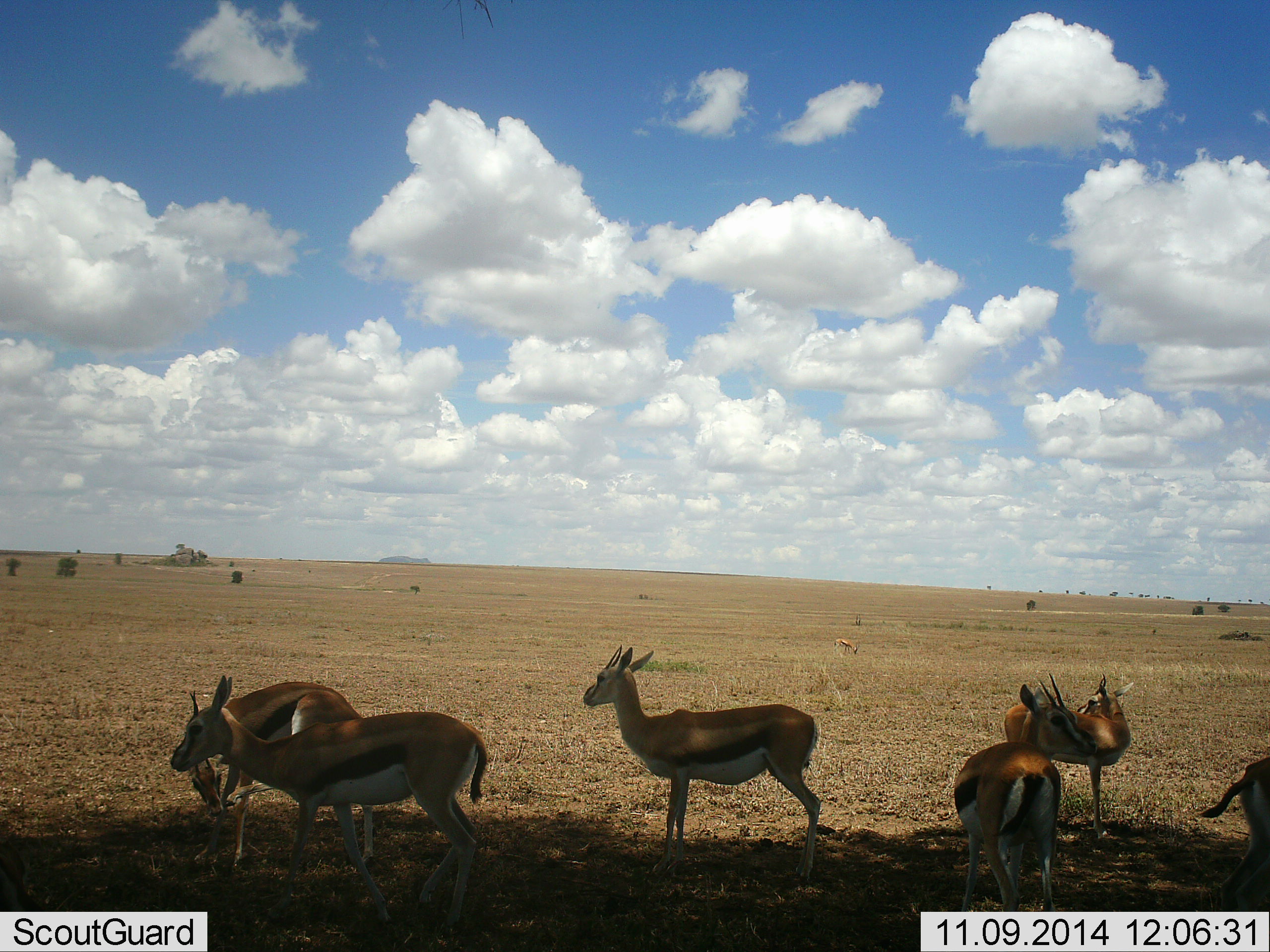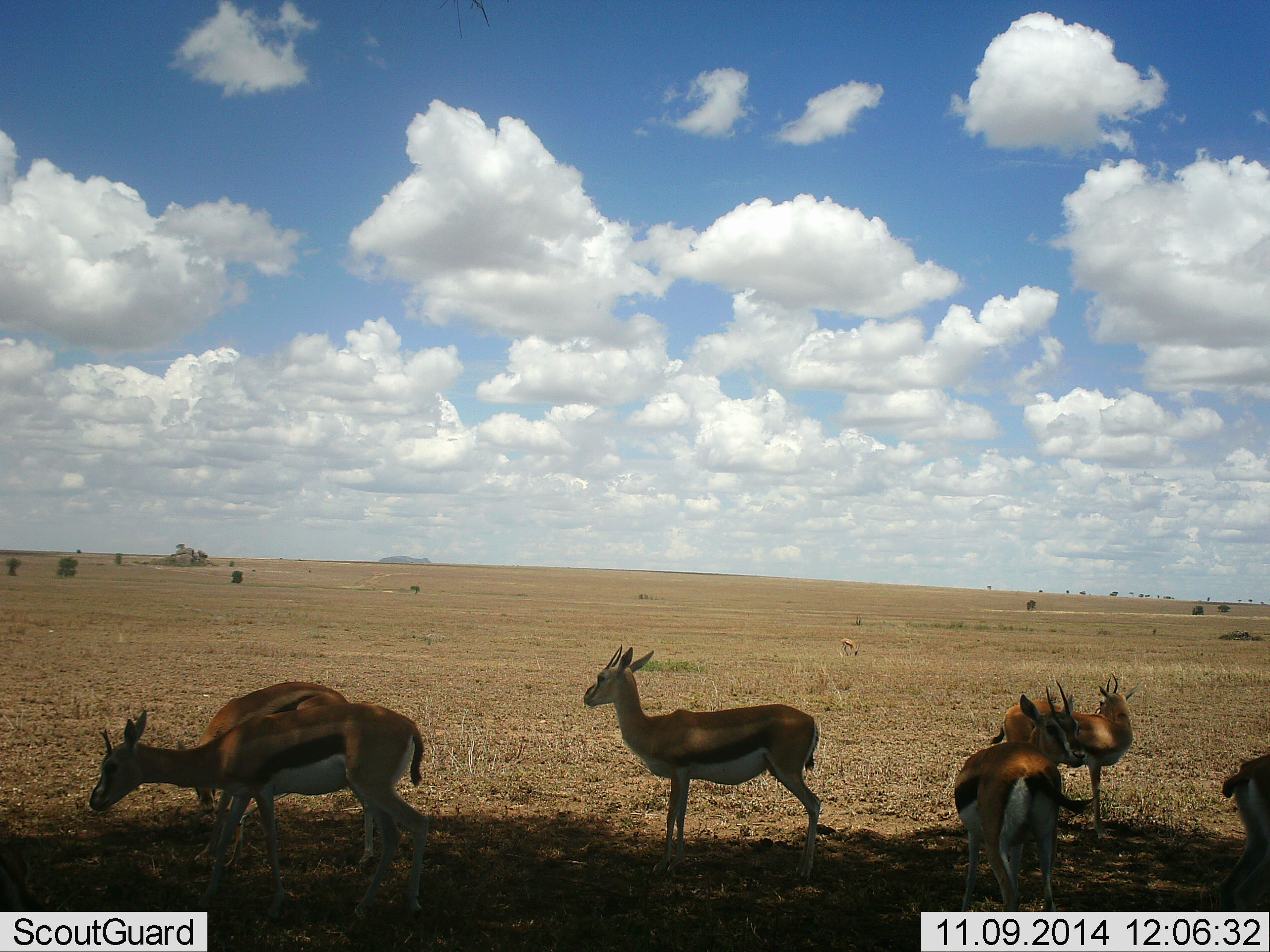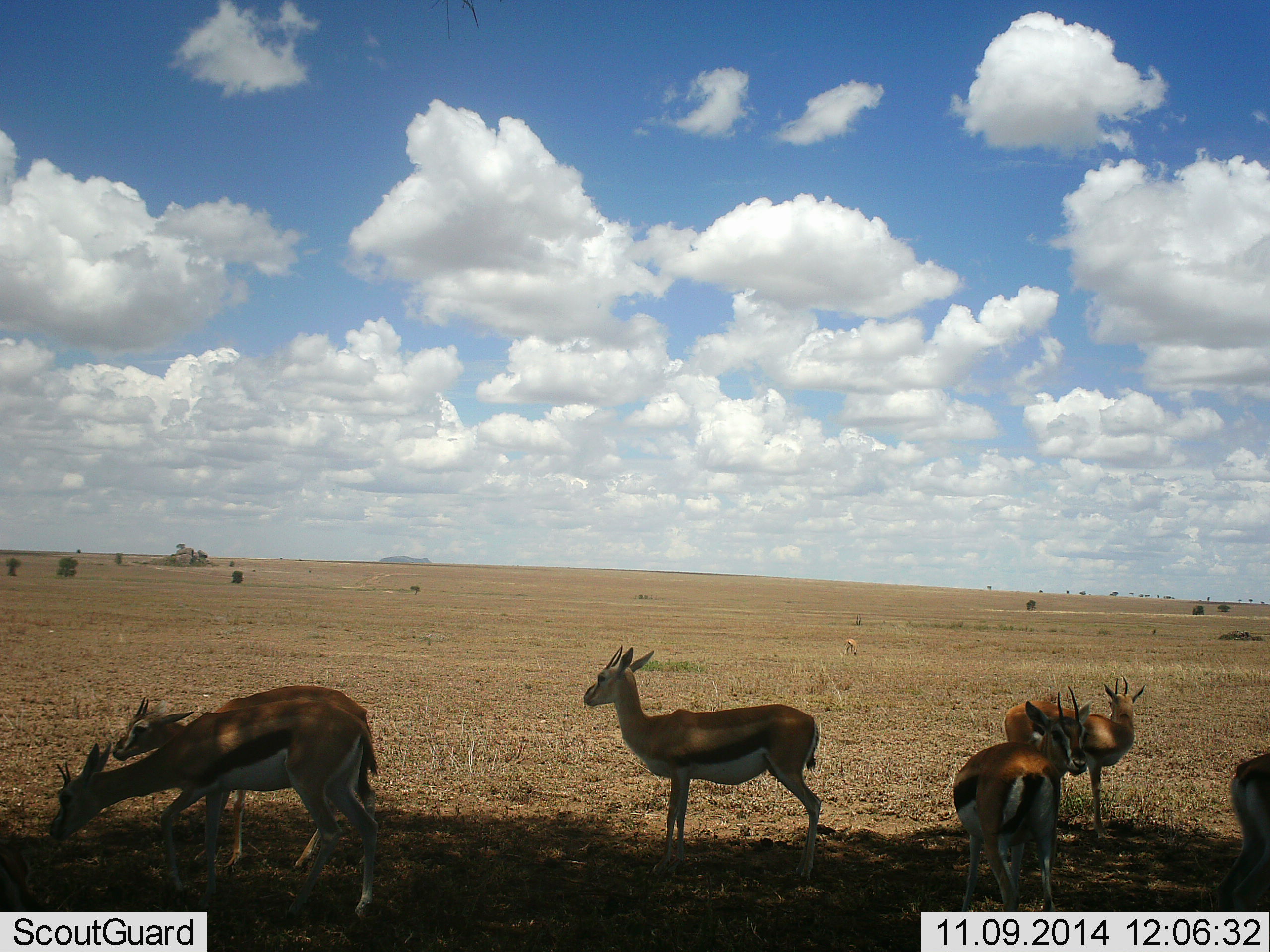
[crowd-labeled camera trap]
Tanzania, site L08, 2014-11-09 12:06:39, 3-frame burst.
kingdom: Animalia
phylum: Chordata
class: Mammalia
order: Artiodactyla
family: Bovidae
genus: Eudorcas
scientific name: Eudorcas thomsonii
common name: thomson's gazelle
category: gazellethomsons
Gazellethomsons (thomson's gazelle) (Eudorcas thomsonii), count 6. Behavior (volunteer vote fractions): standing 90%, resting 0%, moving 90%, interacting 0%. Young present (vote fraction): 0%. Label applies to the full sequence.